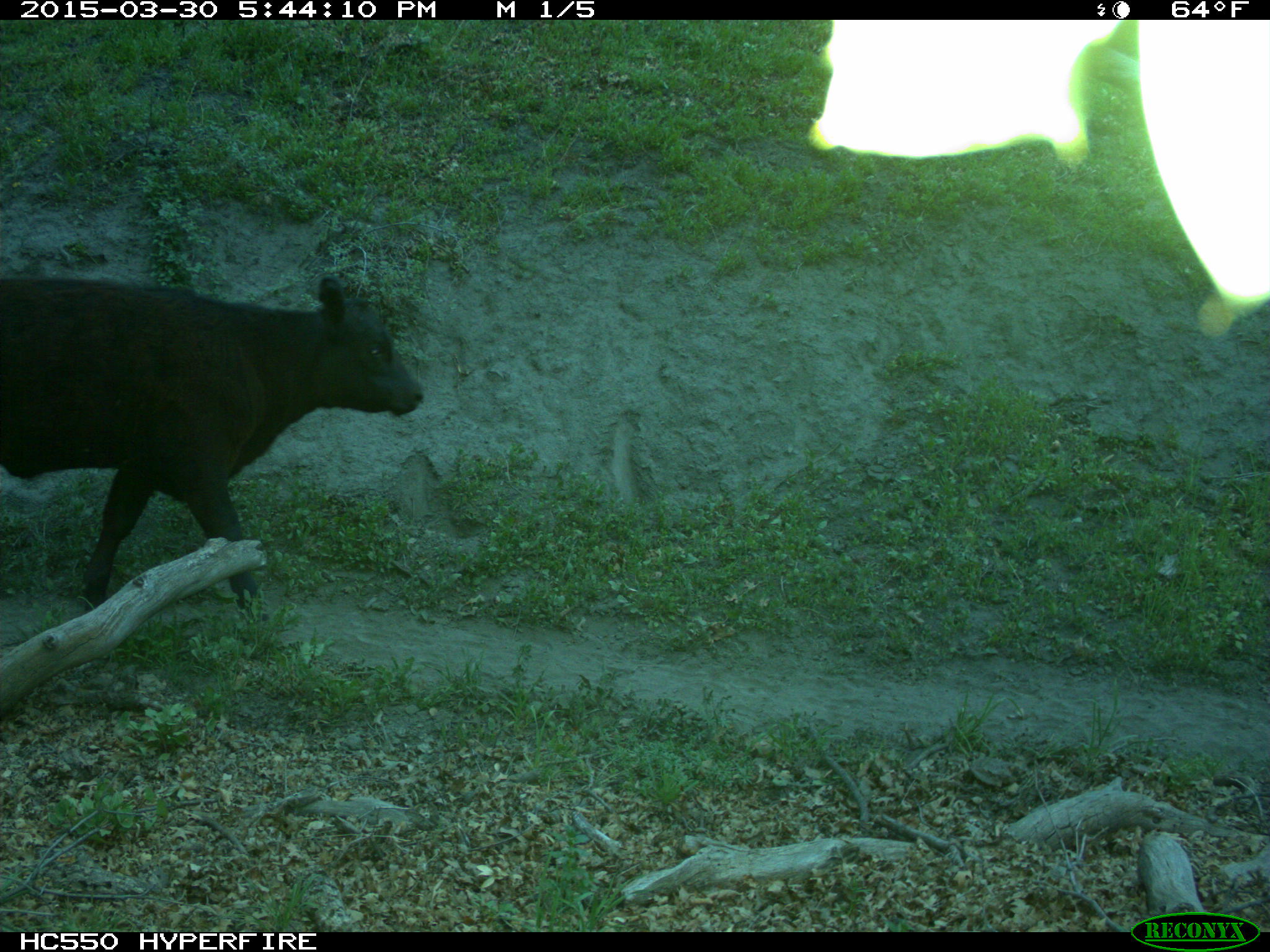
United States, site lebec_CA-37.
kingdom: Animalia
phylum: Chordata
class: Mammalia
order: Artiodactyla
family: Bovidae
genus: Bos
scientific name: Bos taurus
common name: domestic cow